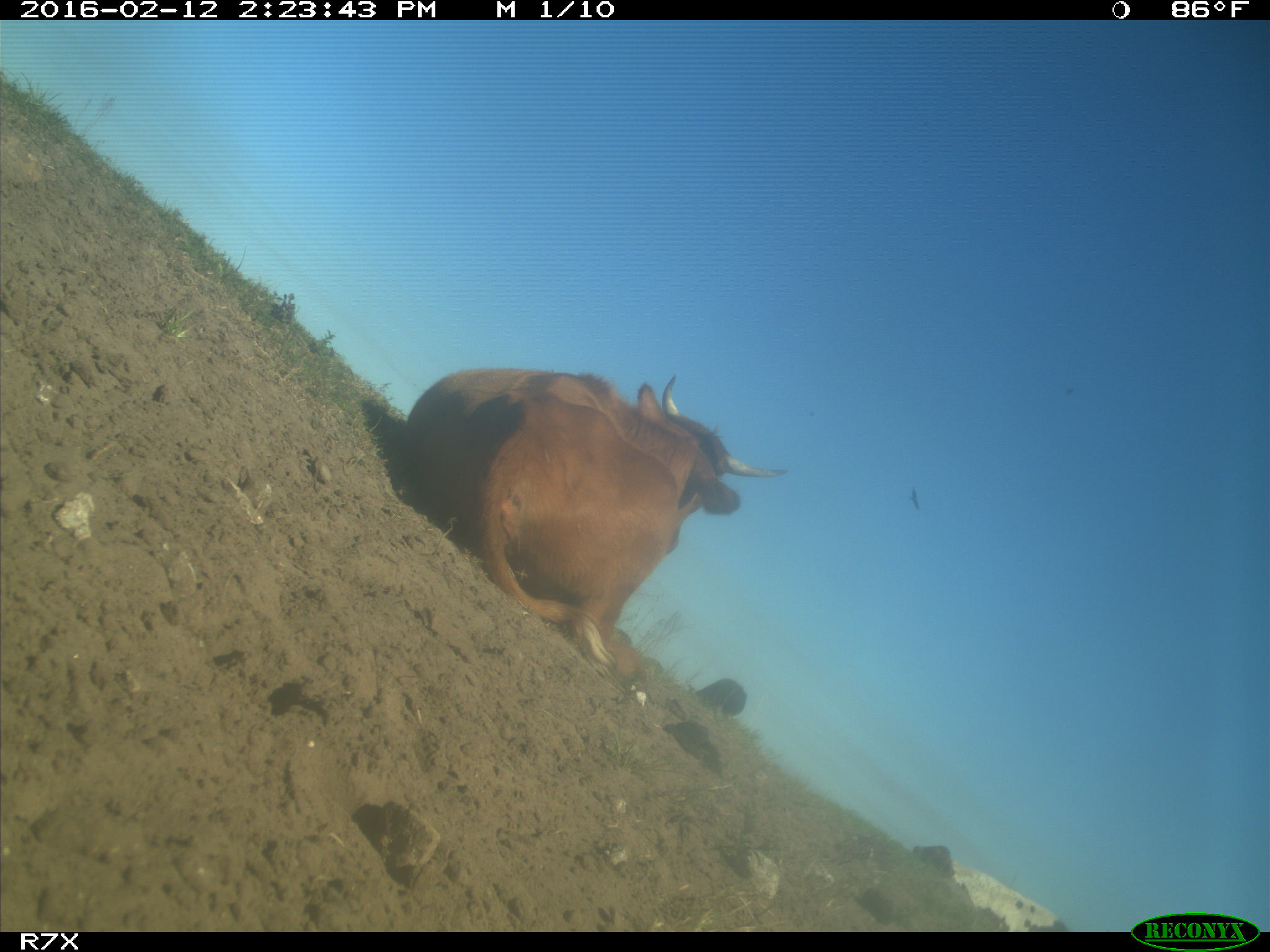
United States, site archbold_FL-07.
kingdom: Animalia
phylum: Chordata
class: Mammalia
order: Artiodactyla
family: Bovidae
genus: Bos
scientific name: Bos taurus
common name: domestic cow